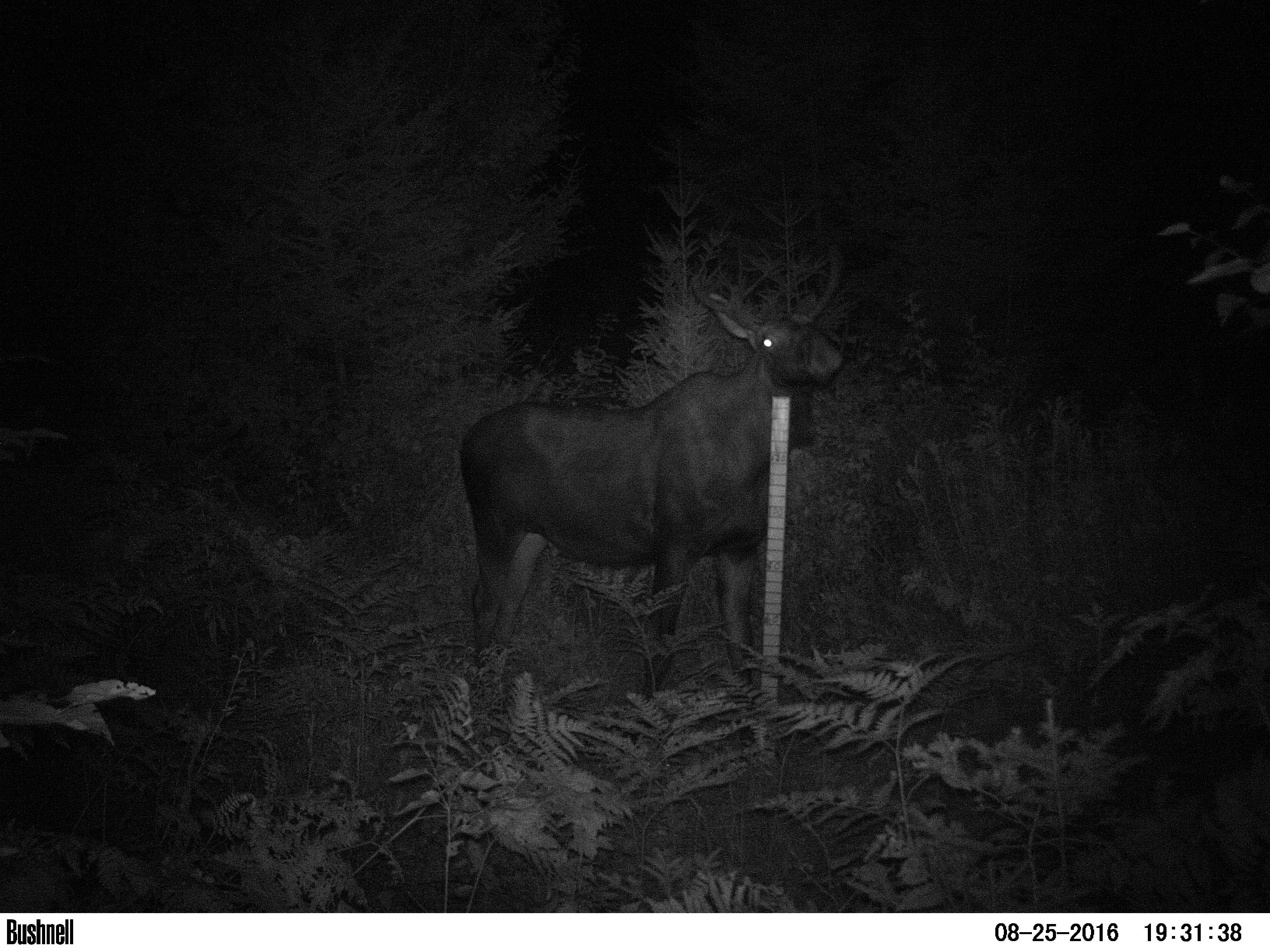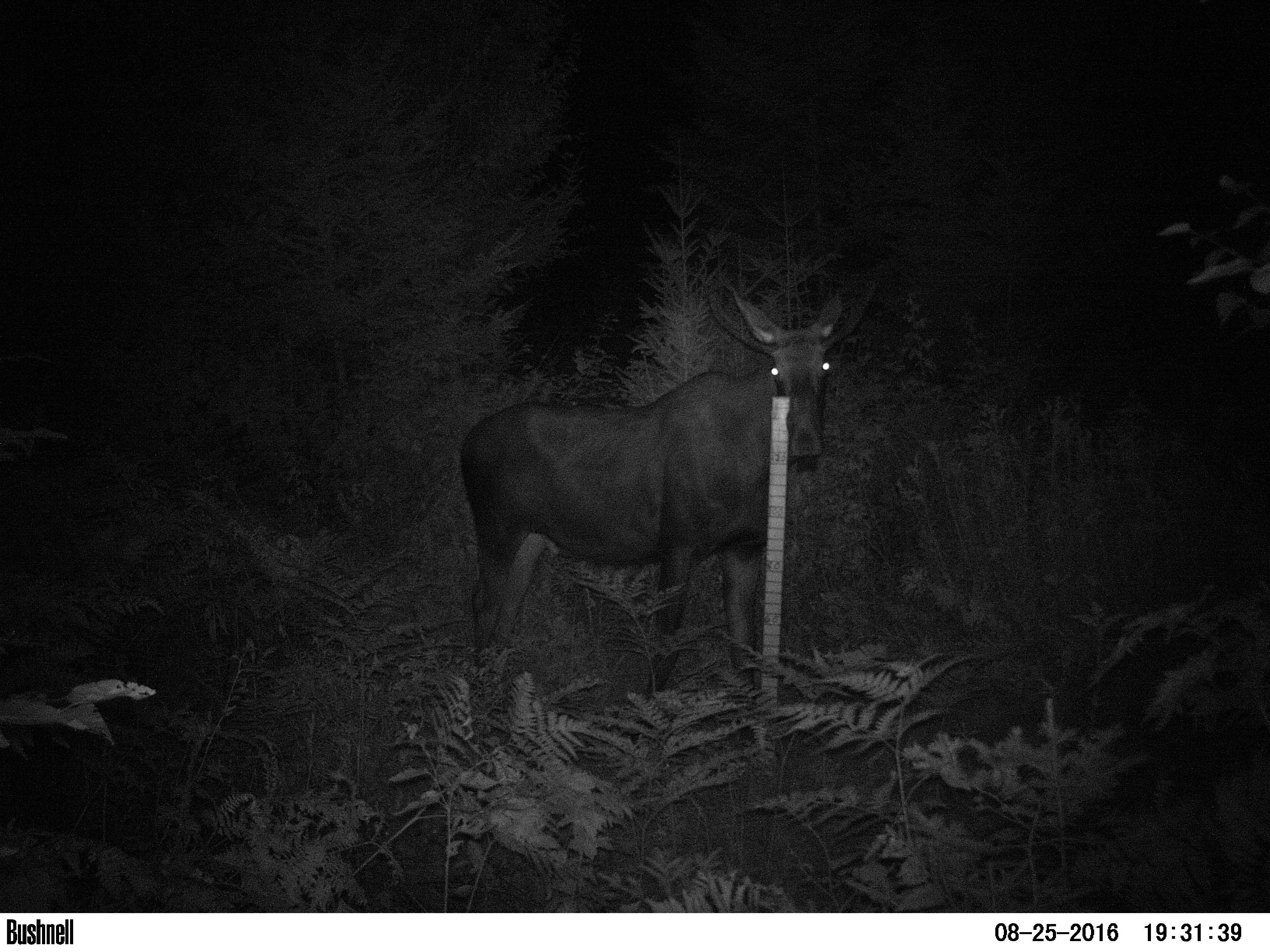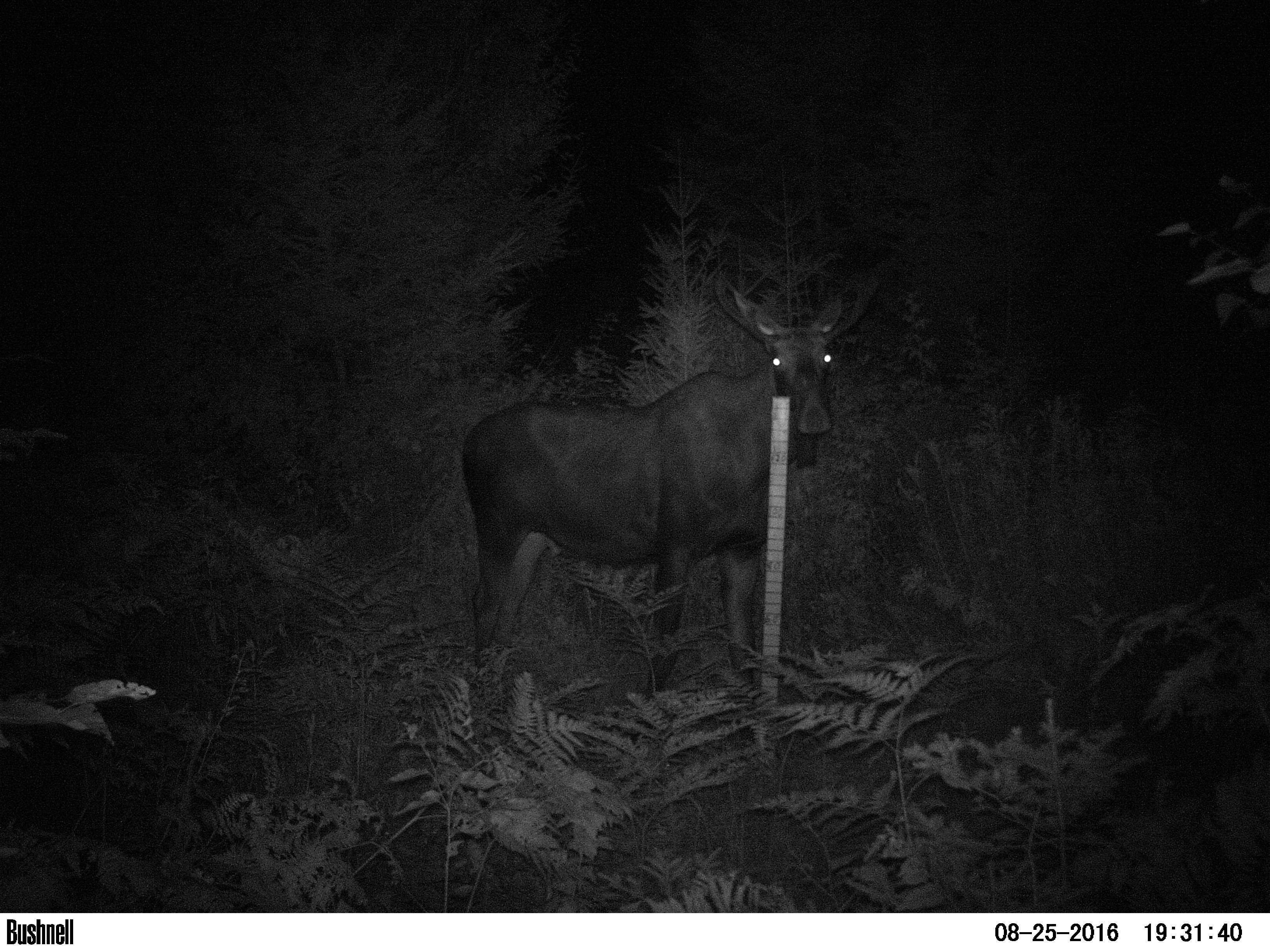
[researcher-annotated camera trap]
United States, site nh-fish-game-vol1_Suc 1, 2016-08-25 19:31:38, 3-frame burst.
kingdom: Animalia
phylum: Chordata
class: Mammalia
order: Artiodactyla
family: Cervidae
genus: Alces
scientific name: Alces alces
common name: moose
Moose (Alces alces).